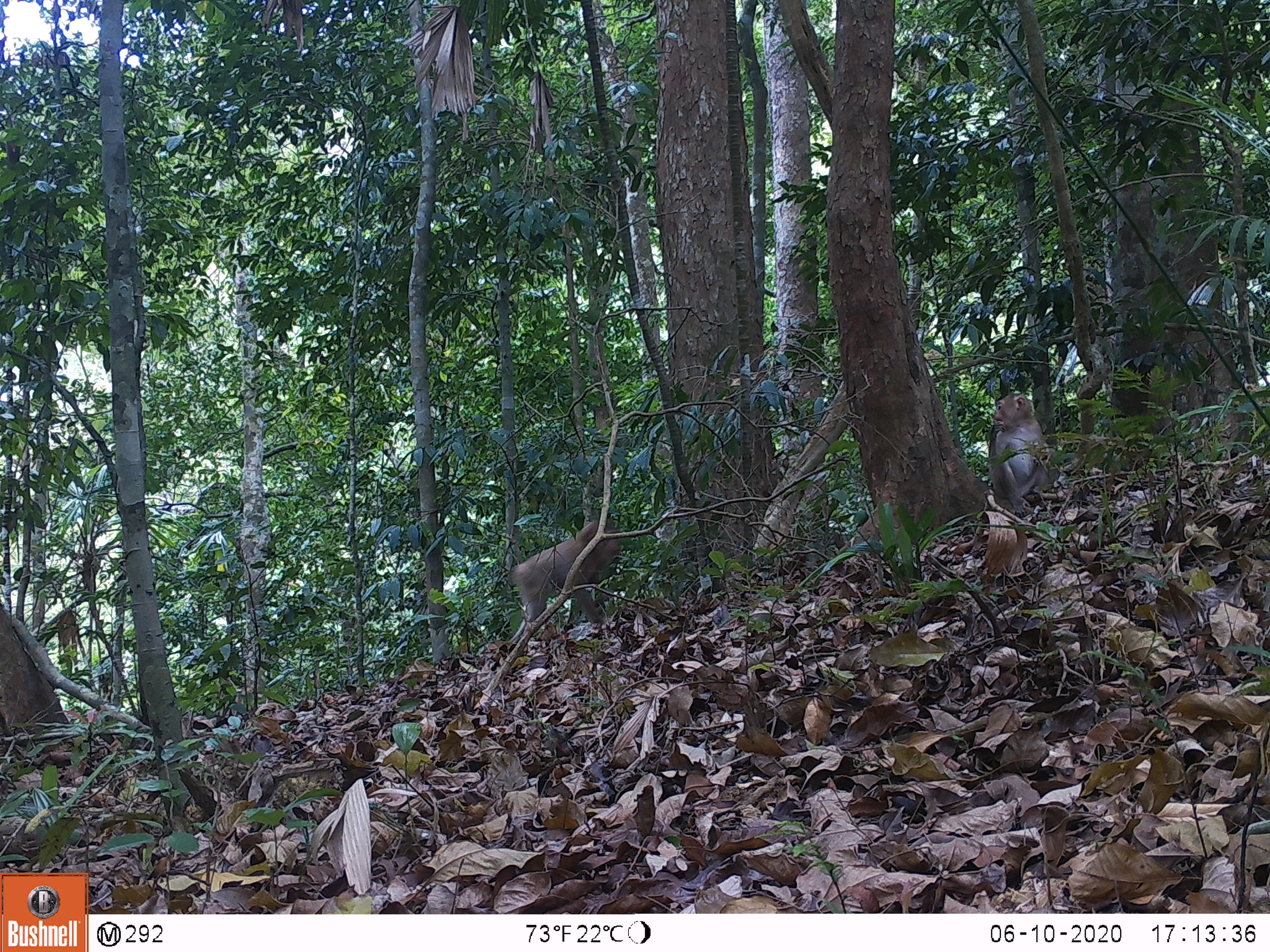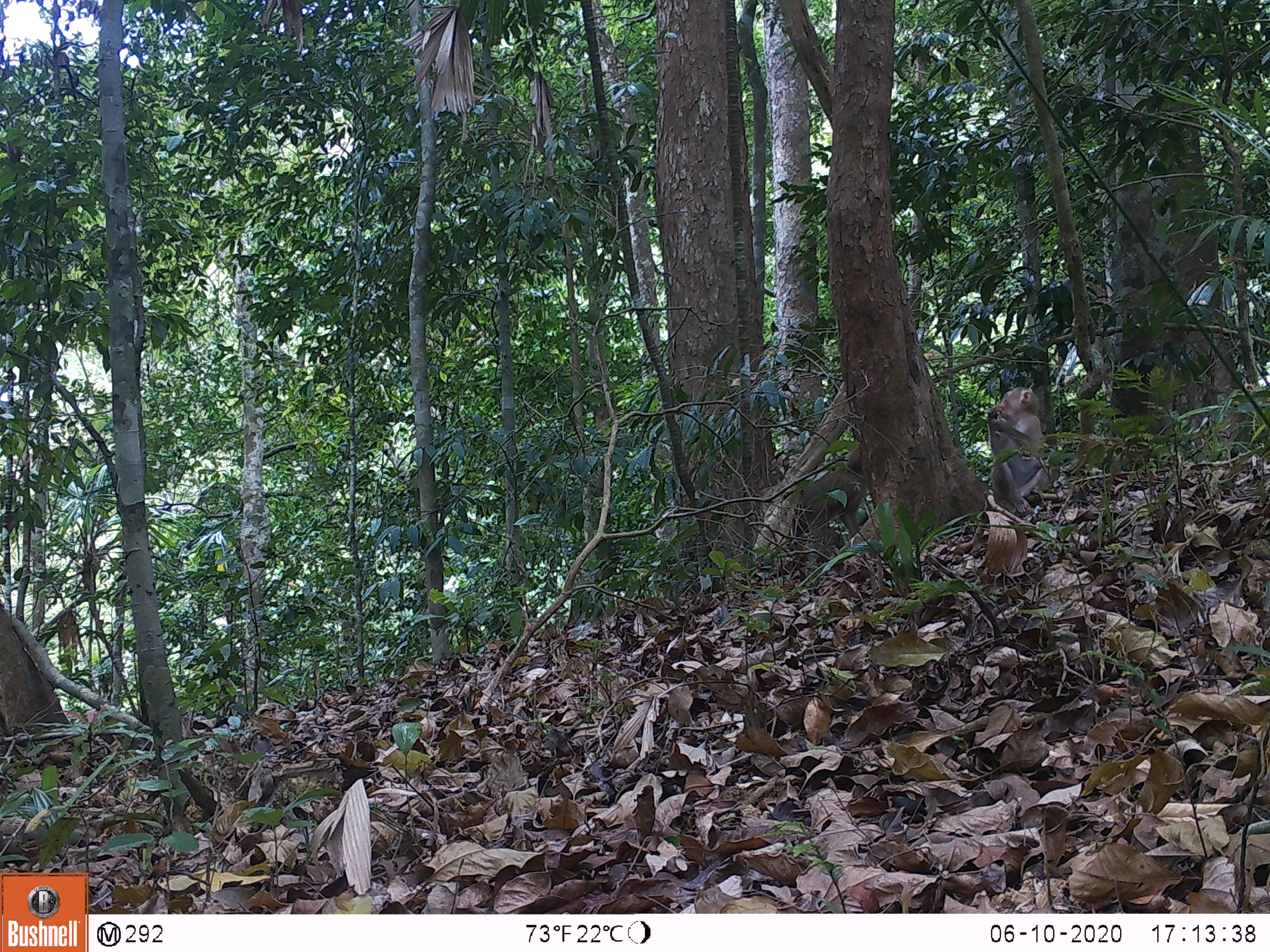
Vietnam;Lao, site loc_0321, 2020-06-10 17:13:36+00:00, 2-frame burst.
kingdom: Animalia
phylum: Chordata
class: Mammalia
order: Primates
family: Cercopithecidae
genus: Macaca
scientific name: Macaca nemestrina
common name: pig-tailed macaque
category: pig tailed macaque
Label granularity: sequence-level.